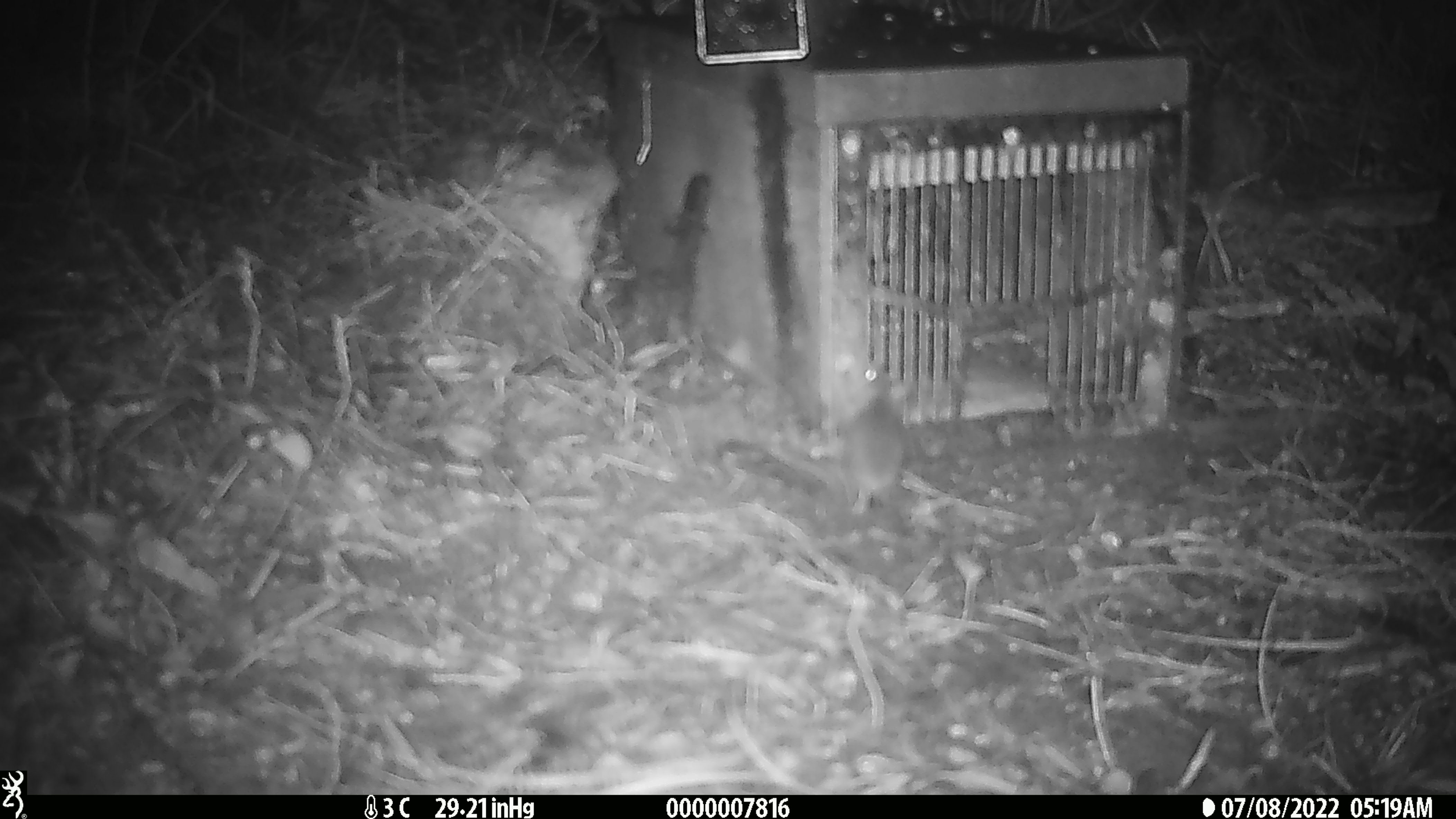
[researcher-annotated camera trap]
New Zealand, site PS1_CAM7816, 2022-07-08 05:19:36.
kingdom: Animalia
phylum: Chordata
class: Mammalia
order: Rodentia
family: Muridae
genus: Mus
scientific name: Mus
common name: mouse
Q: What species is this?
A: Mouse (Mus).